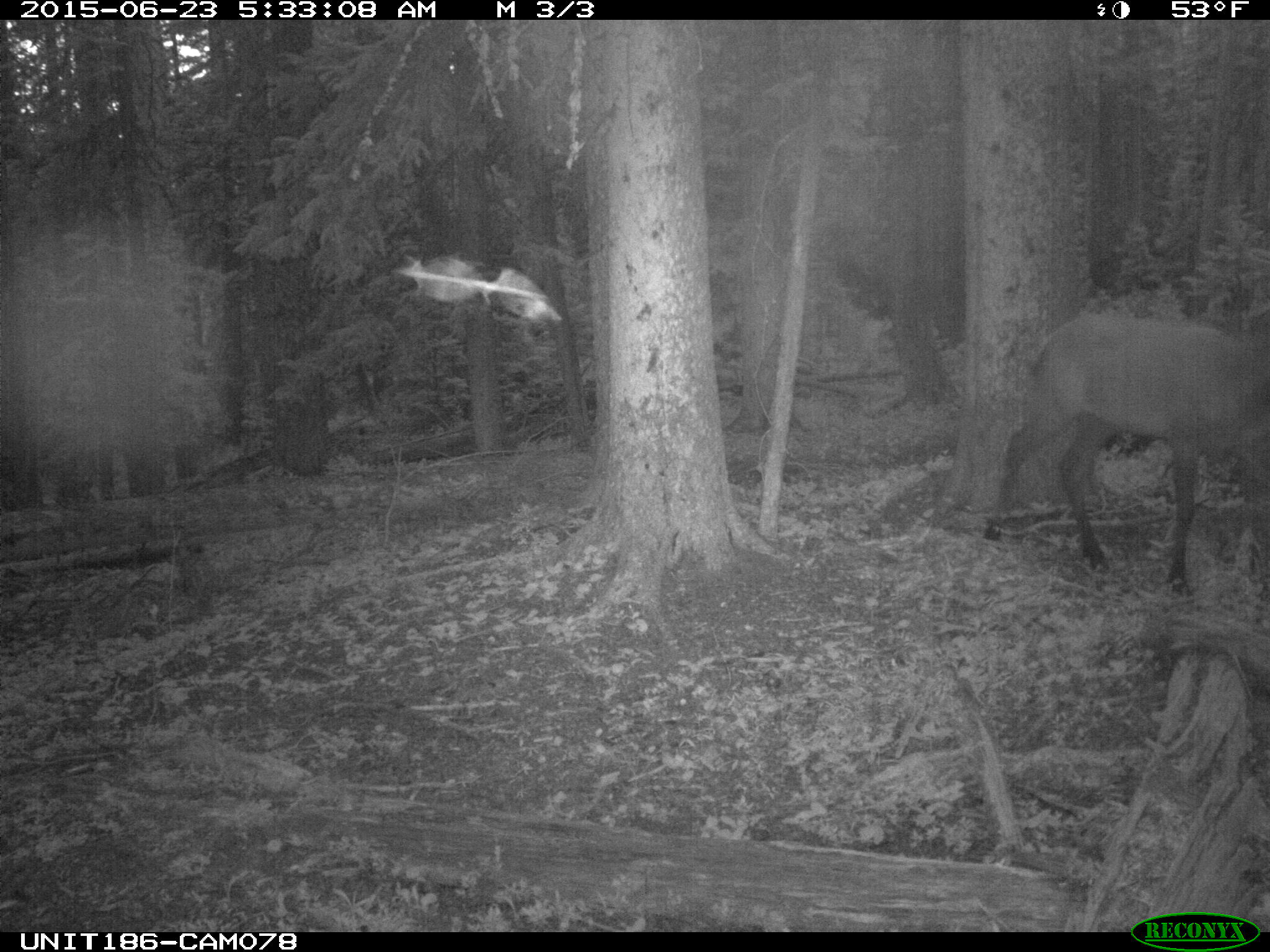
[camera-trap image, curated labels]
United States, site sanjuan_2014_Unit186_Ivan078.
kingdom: Animalia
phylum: Chordata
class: Mammalia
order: Artiodactyla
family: Cervidae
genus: Cervus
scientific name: Cervus elaphus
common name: red deer